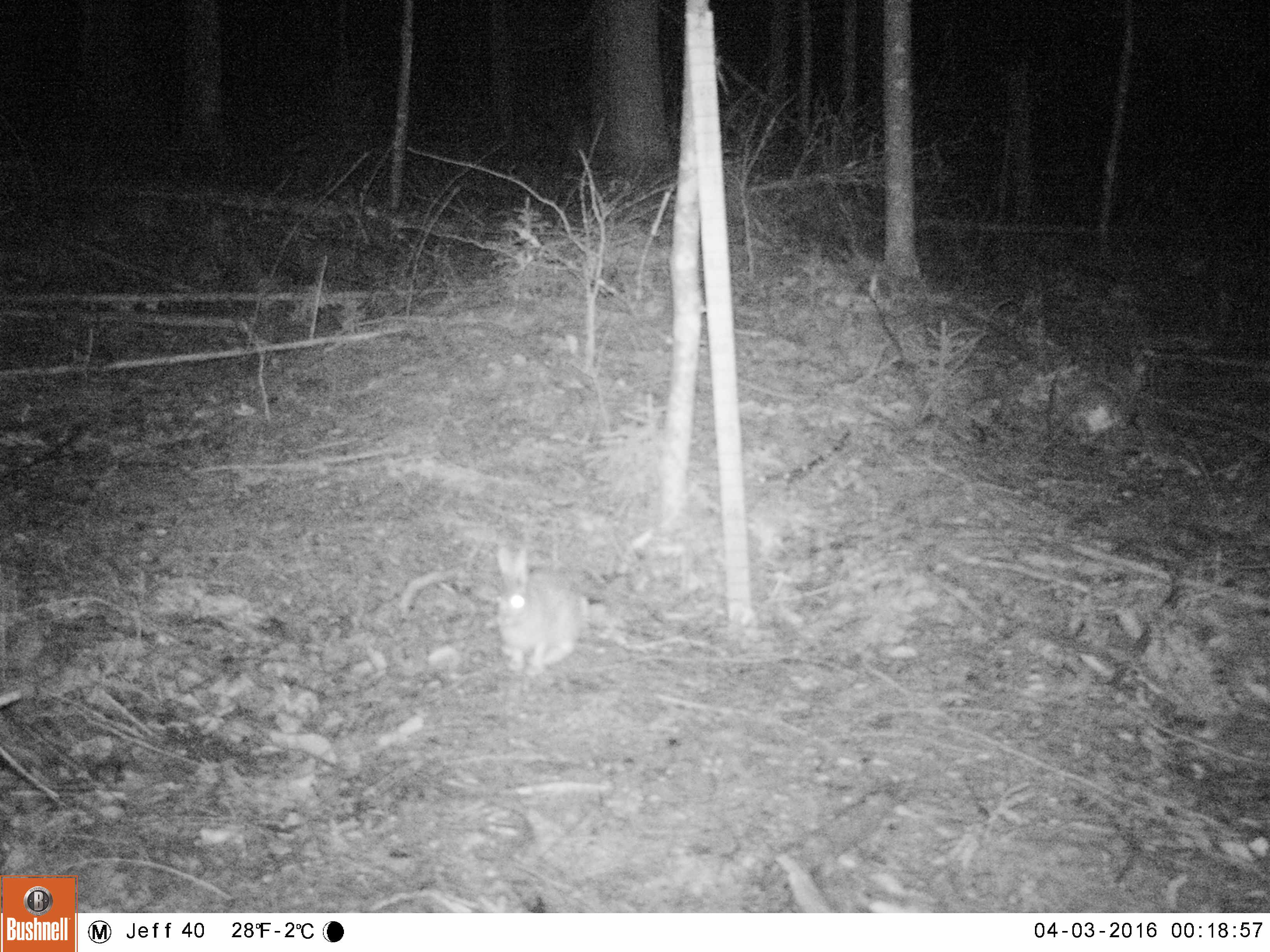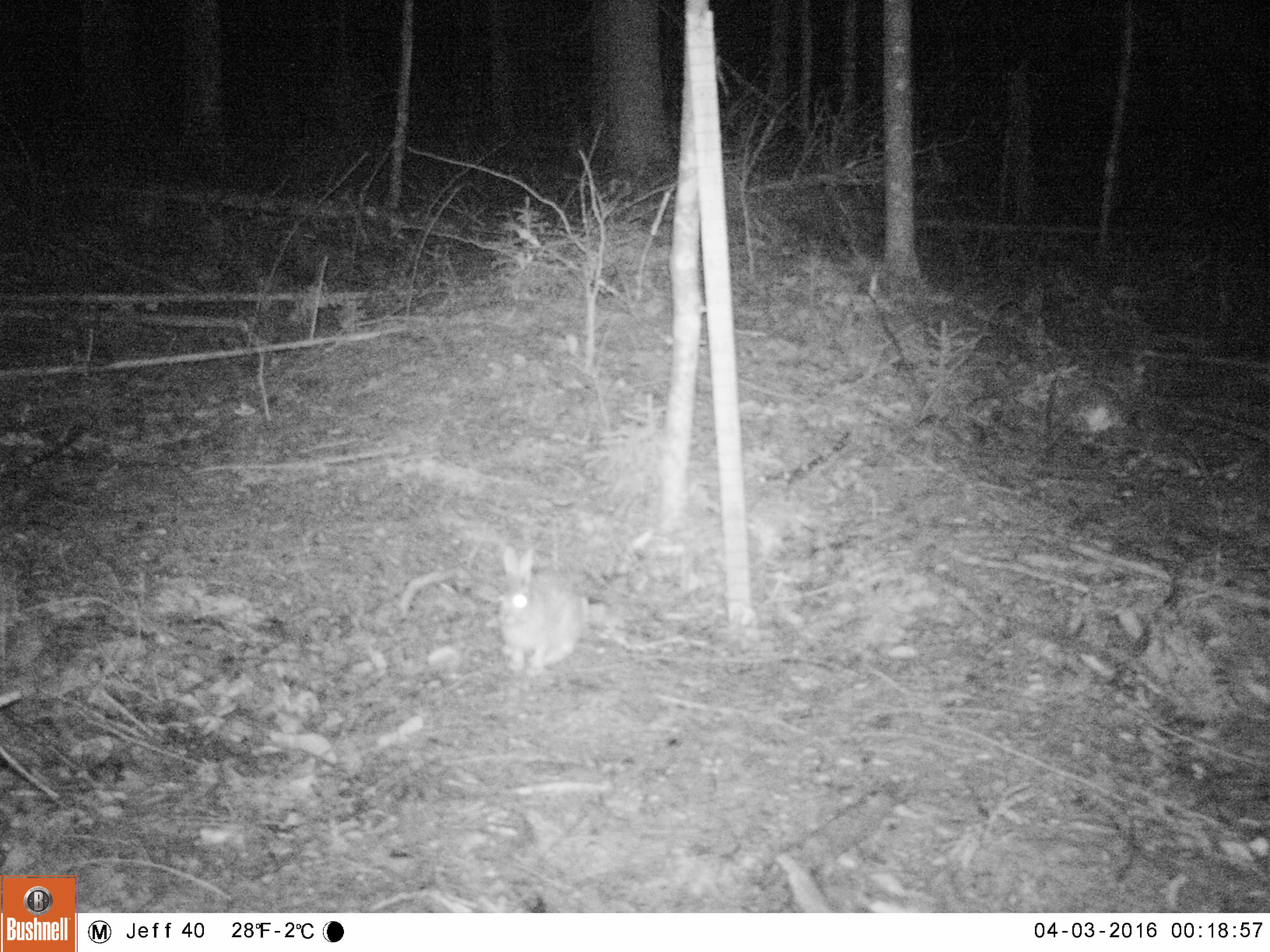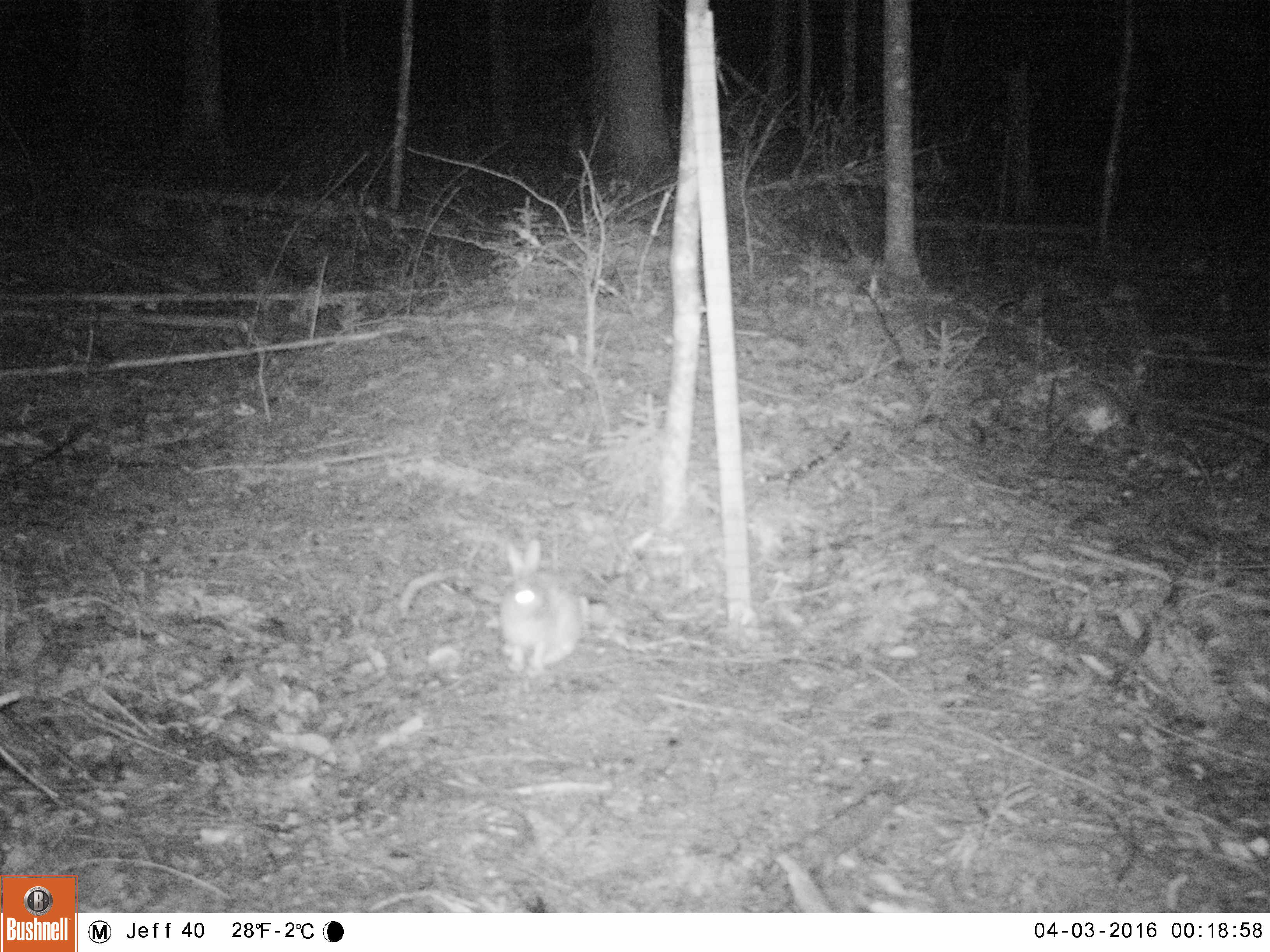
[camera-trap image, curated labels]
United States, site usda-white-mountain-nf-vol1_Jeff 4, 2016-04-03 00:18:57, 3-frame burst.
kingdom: Animalia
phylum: Chordata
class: Mammalia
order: Lagomorpha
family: Leporidae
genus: Lepus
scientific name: Lepus americanus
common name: snowshoe hare